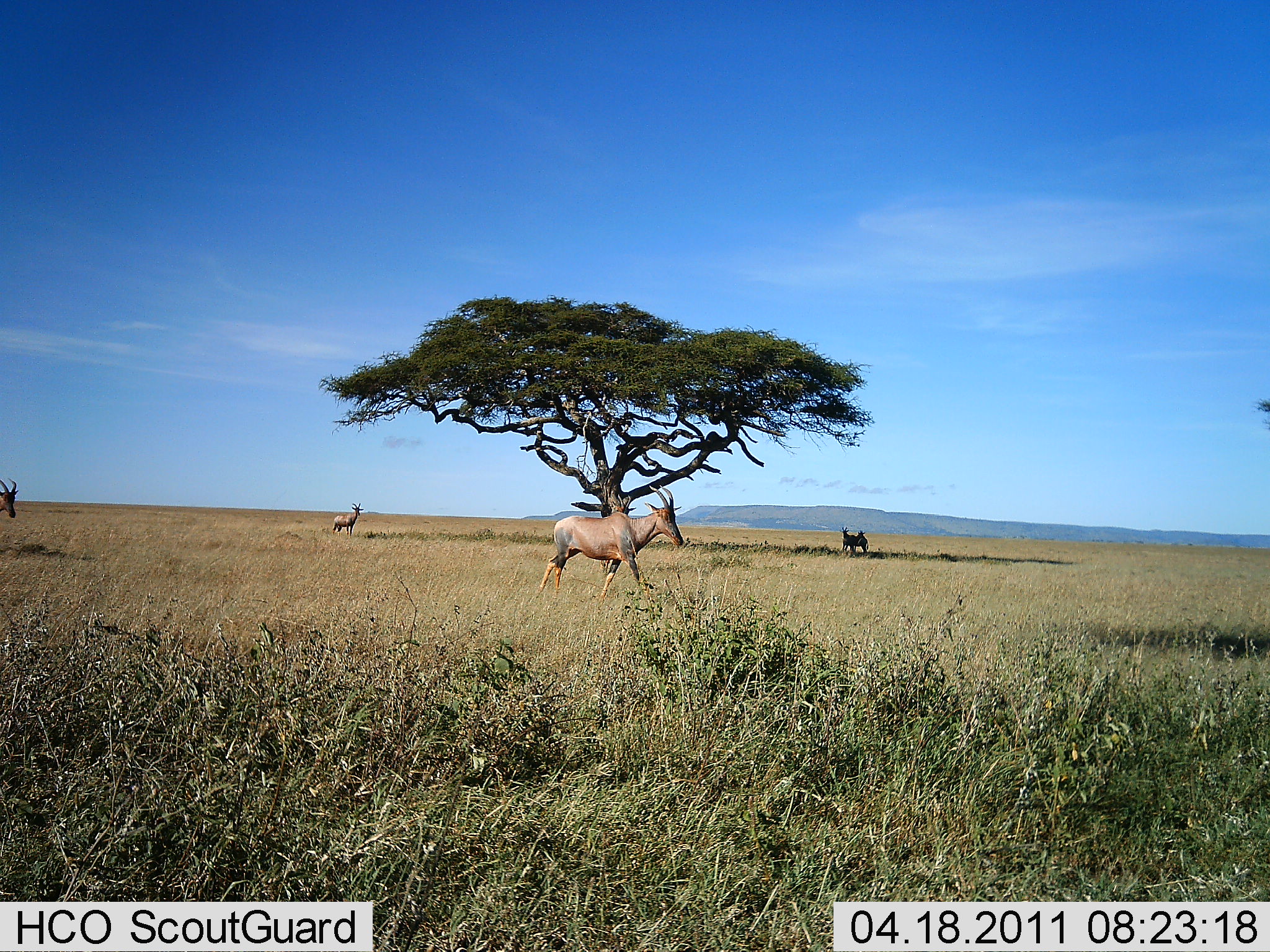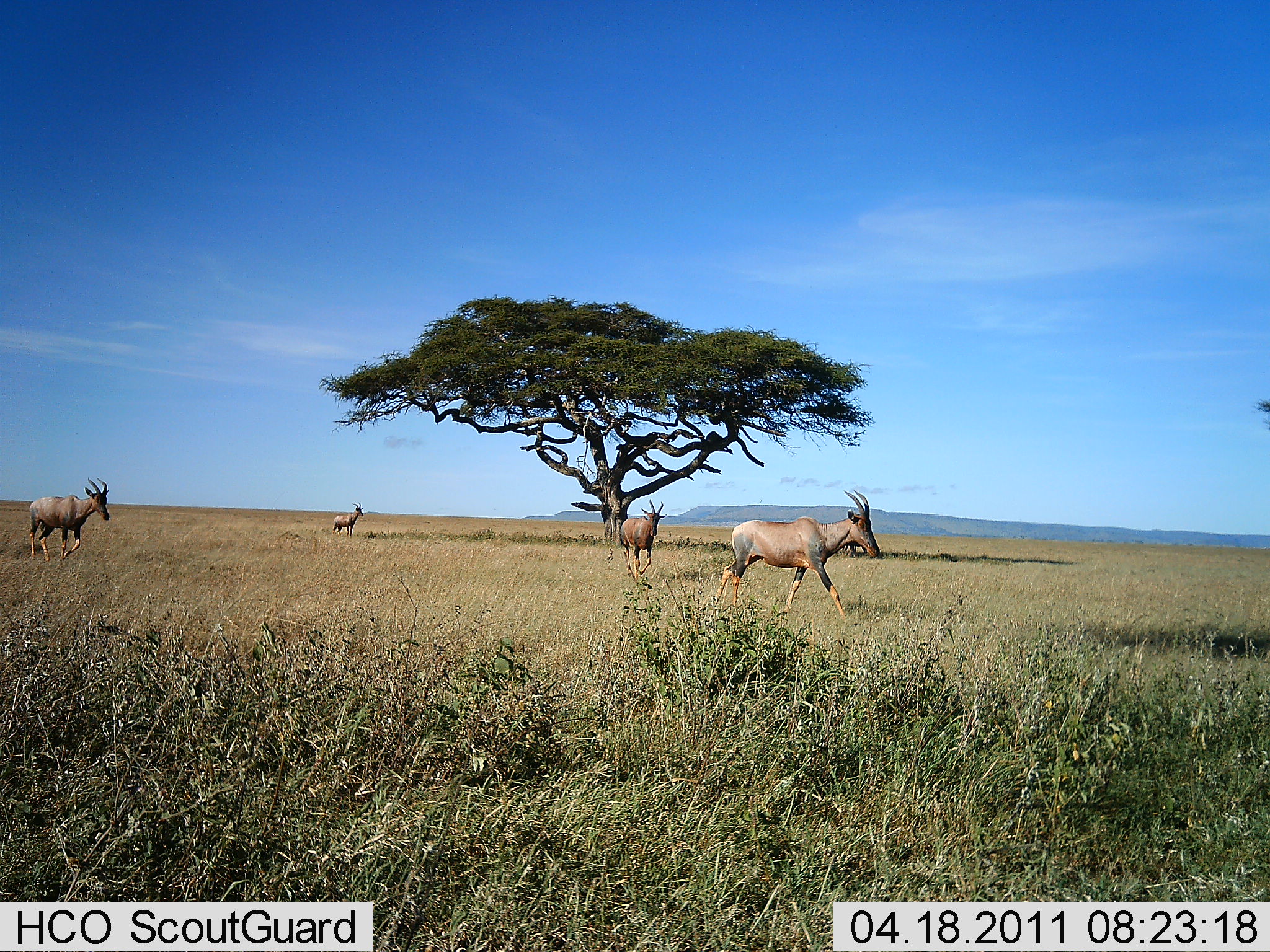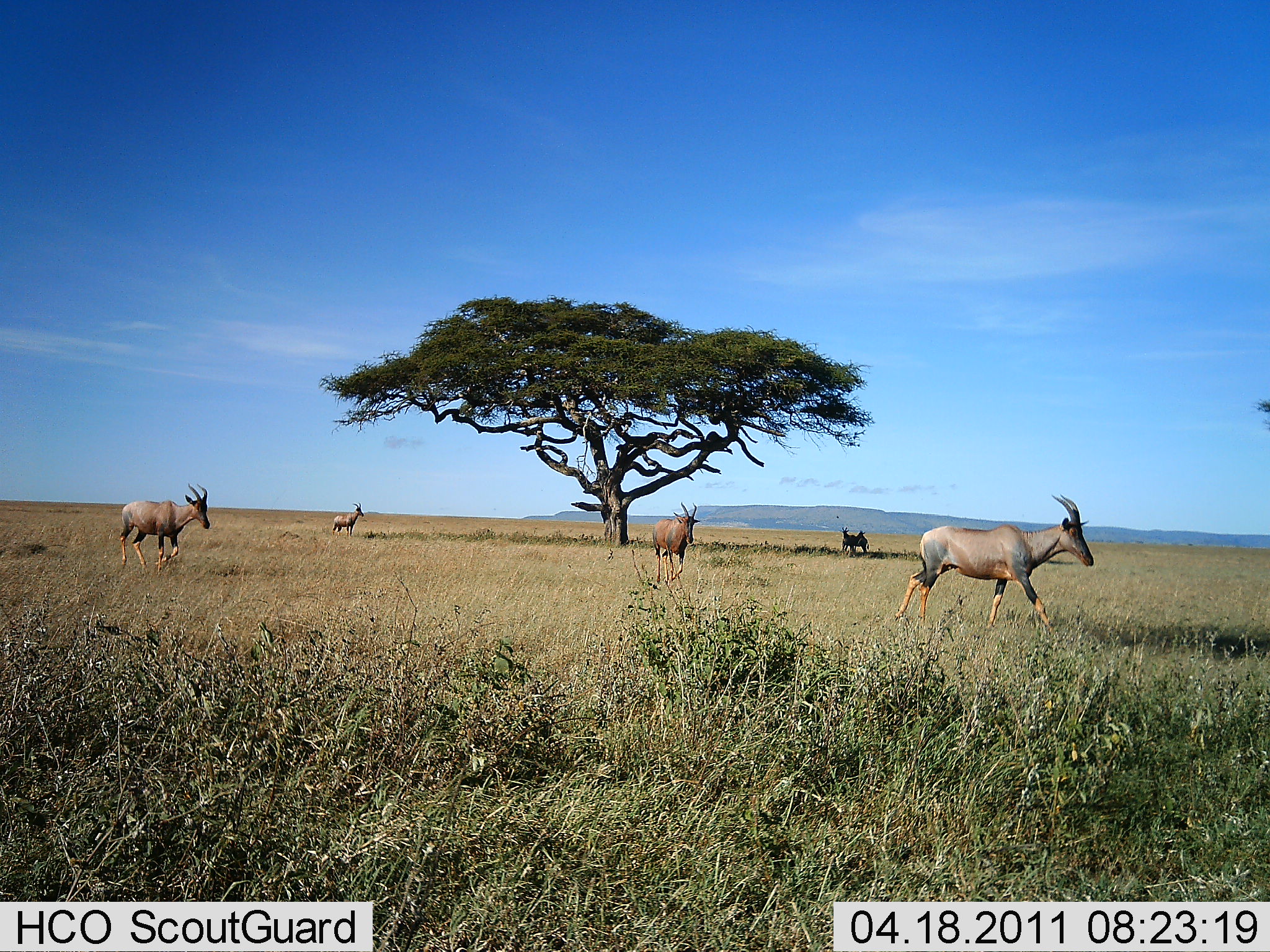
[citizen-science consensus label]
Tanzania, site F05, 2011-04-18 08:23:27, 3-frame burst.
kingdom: Animalia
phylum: Chordata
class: Mammalia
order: Artiodactyla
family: Bovidae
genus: Damaliscus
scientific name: Damaliscus lunatus jimela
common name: topi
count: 4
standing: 25%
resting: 0%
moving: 100%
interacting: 0%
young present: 0%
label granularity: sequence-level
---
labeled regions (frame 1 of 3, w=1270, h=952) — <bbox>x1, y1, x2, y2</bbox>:
animal: <bbox>536, 485, 684, 602</bbox>; <bbox>600, 493, 637, 575</bbox>; <bbox>332, 503, 365, 538</bbox>; <bbox>0, 478, 20, 519</bbox>; <bbox>840, 526, 858, 551</bbox>; <bbox>854, 531, 869, 555</bbox>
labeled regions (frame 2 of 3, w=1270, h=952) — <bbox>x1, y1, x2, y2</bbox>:
animal: <bbox>715, 491, 881, 627</bbox>; <bbox>29, 477, 111, 562</bbox>; <bbox>620, 498, 668, 585</bbox>; <bbox>332, 502, 364, 539</bbox>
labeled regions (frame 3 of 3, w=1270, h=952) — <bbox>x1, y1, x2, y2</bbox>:
animal: <bbox>893, 494, 1094, 639</bbox>; <bbox>118, 482, 210, 575</bbox>; <bbox>651, 501, 701, 583</bbox>; <bbox>332, 502, 364, 539</bbox>; <bbox>839, 526, 854, 555</bbox>; <bbox>853, 530, 870, 555</bbox>